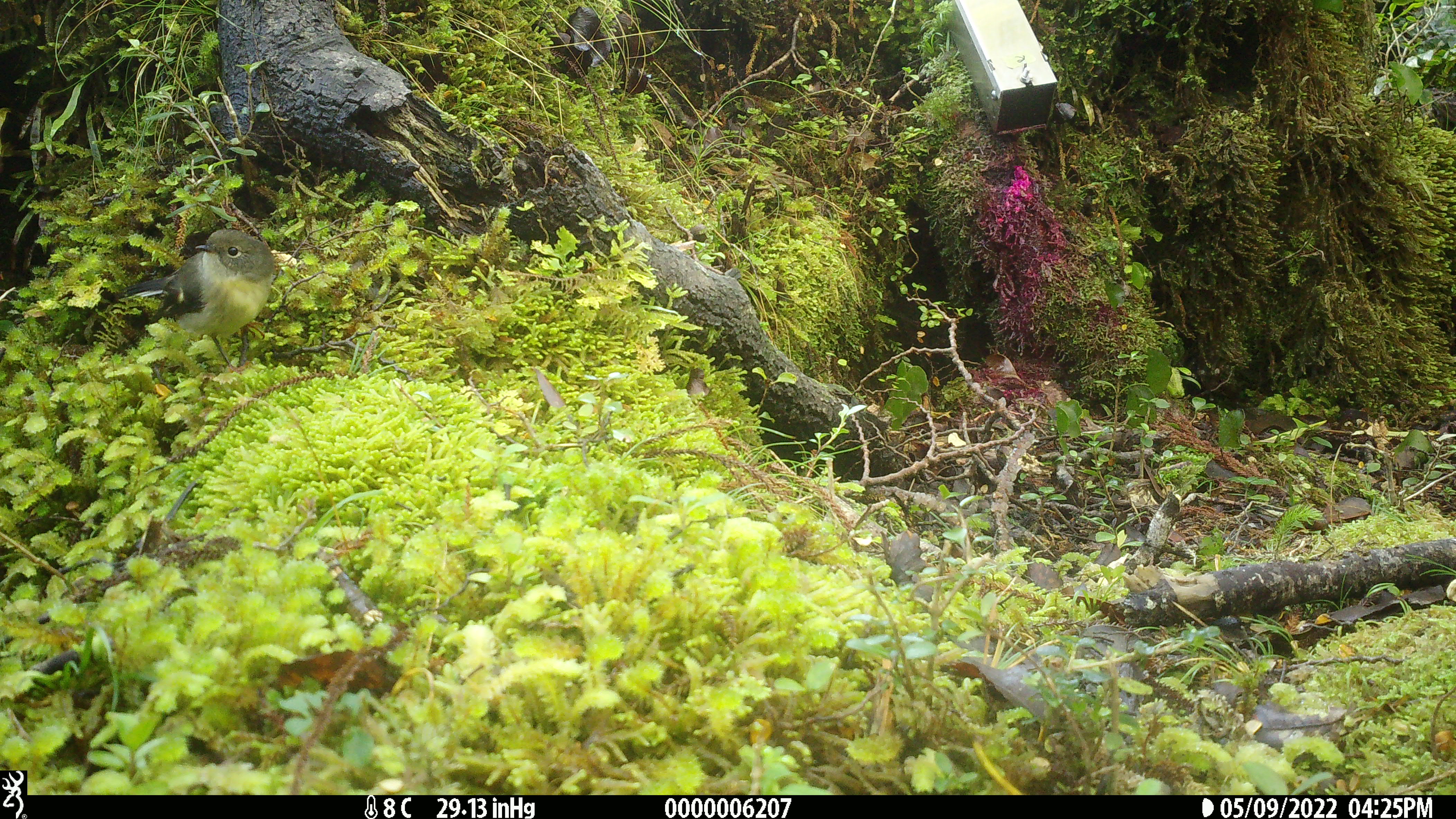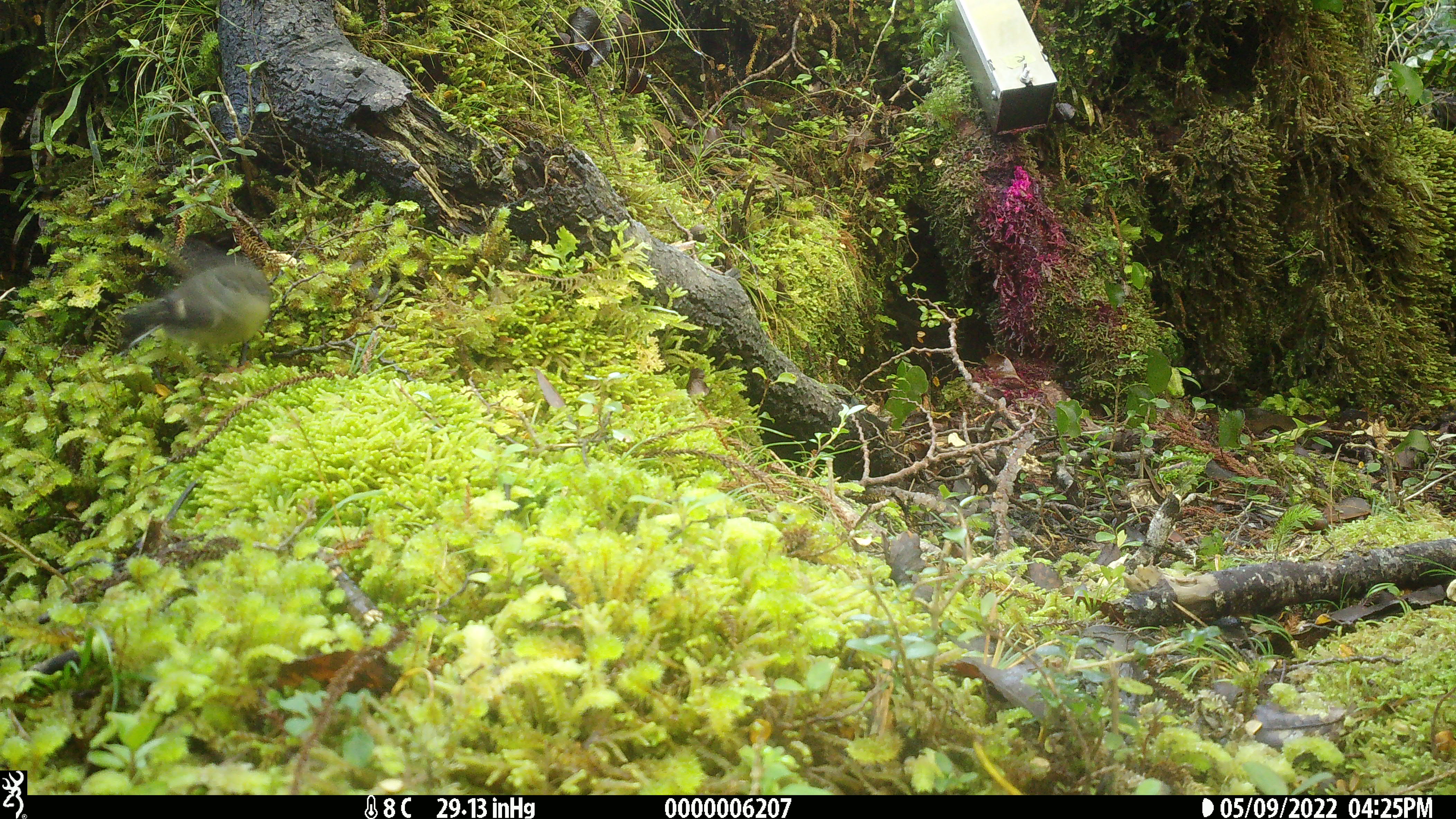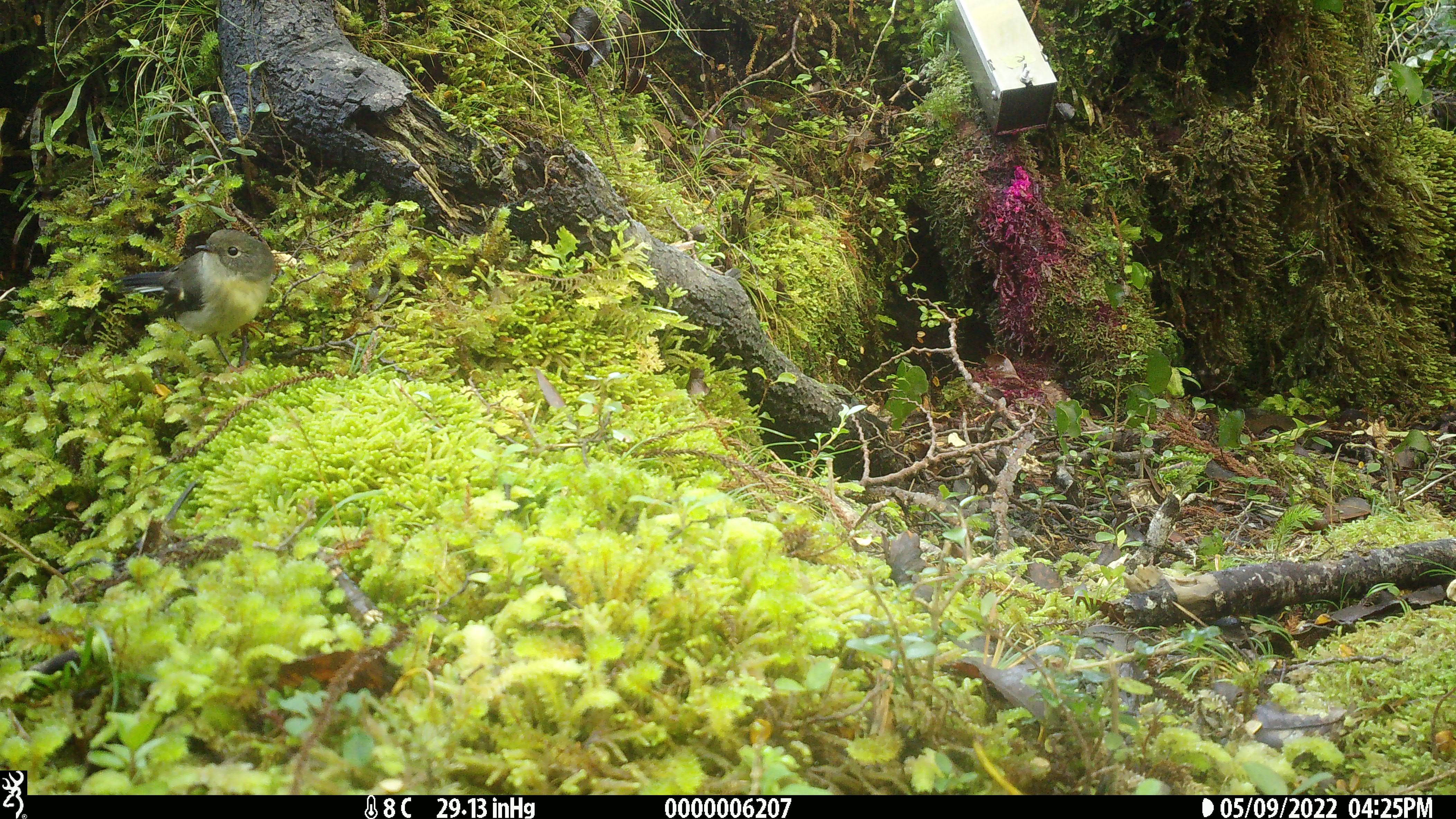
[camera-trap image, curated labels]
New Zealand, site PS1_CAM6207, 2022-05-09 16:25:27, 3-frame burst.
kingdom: Animalia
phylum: Chordata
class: Aves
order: Passeriformes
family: Petroicidae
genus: Petroica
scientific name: Petroica macrocephala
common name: tomtit